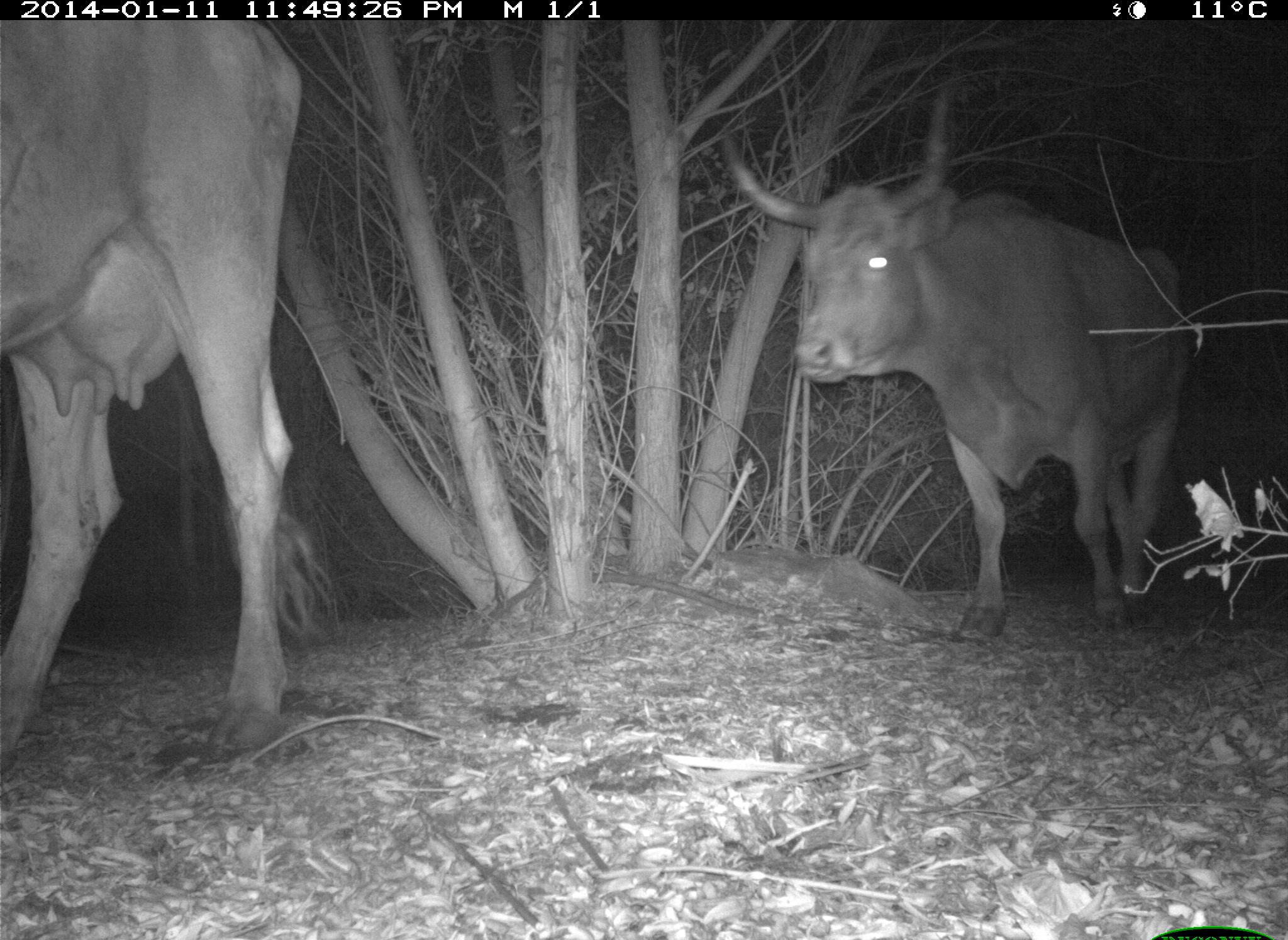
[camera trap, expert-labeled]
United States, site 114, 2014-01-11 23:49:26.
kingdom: Animalia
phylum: Chordata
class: Mammalia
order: Artiodactyla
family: Bovidae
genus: Bos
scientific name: Bos taurus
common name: cow